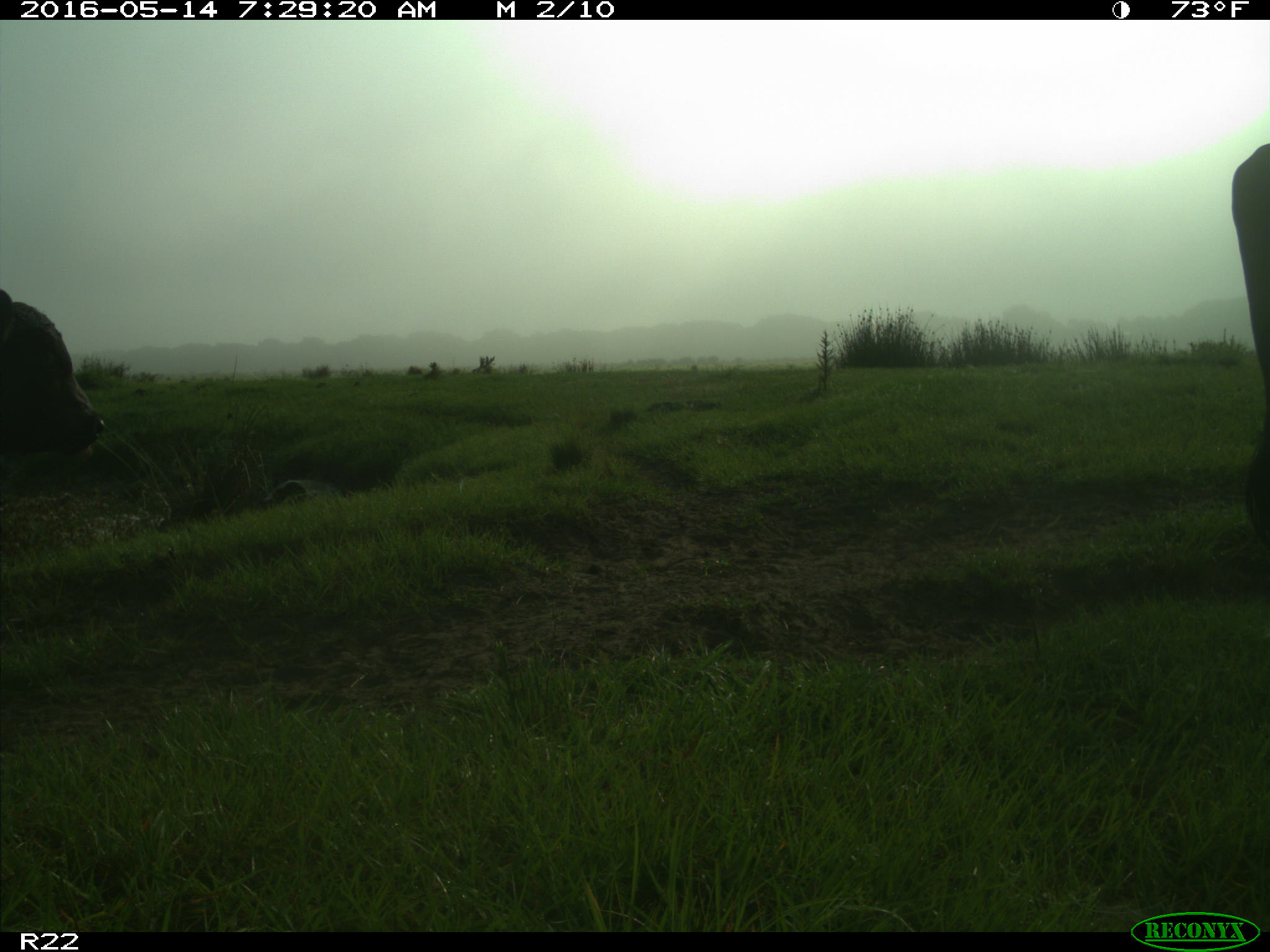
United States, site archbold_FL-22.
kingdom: Animalia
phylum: Chordata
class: Mammalia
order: Artiodactyla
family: Bovidae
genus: Bos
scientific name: Bos taurus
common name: domestic cow